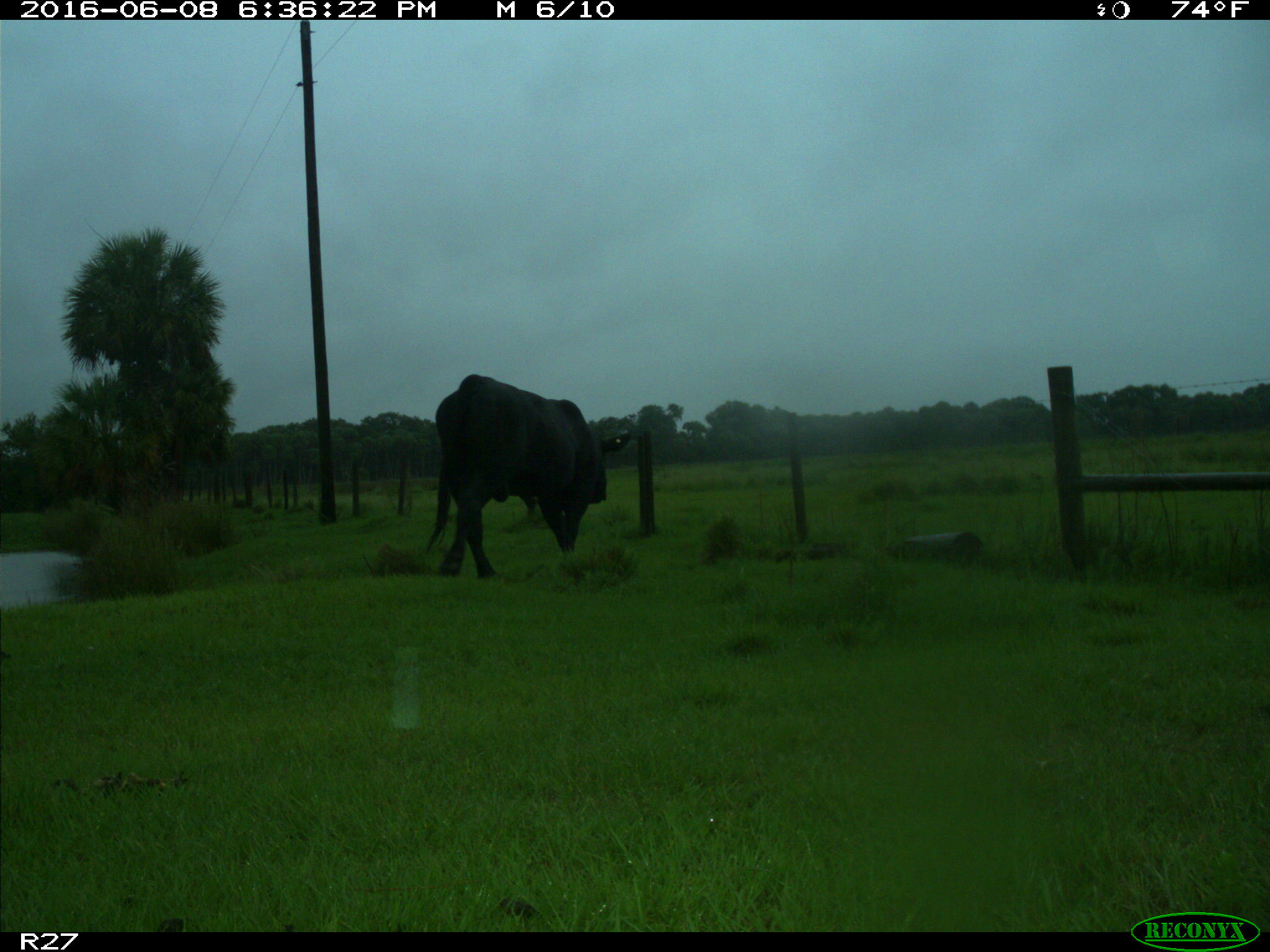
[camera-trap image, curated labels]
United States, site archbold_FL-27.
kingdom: Animalia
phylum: Chordata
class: Mammalia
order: Artiodactyla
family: Bovidae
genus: Bos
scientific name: Bos taurus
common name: domestic cow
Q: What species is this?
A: Bos taurus (domestic cow).